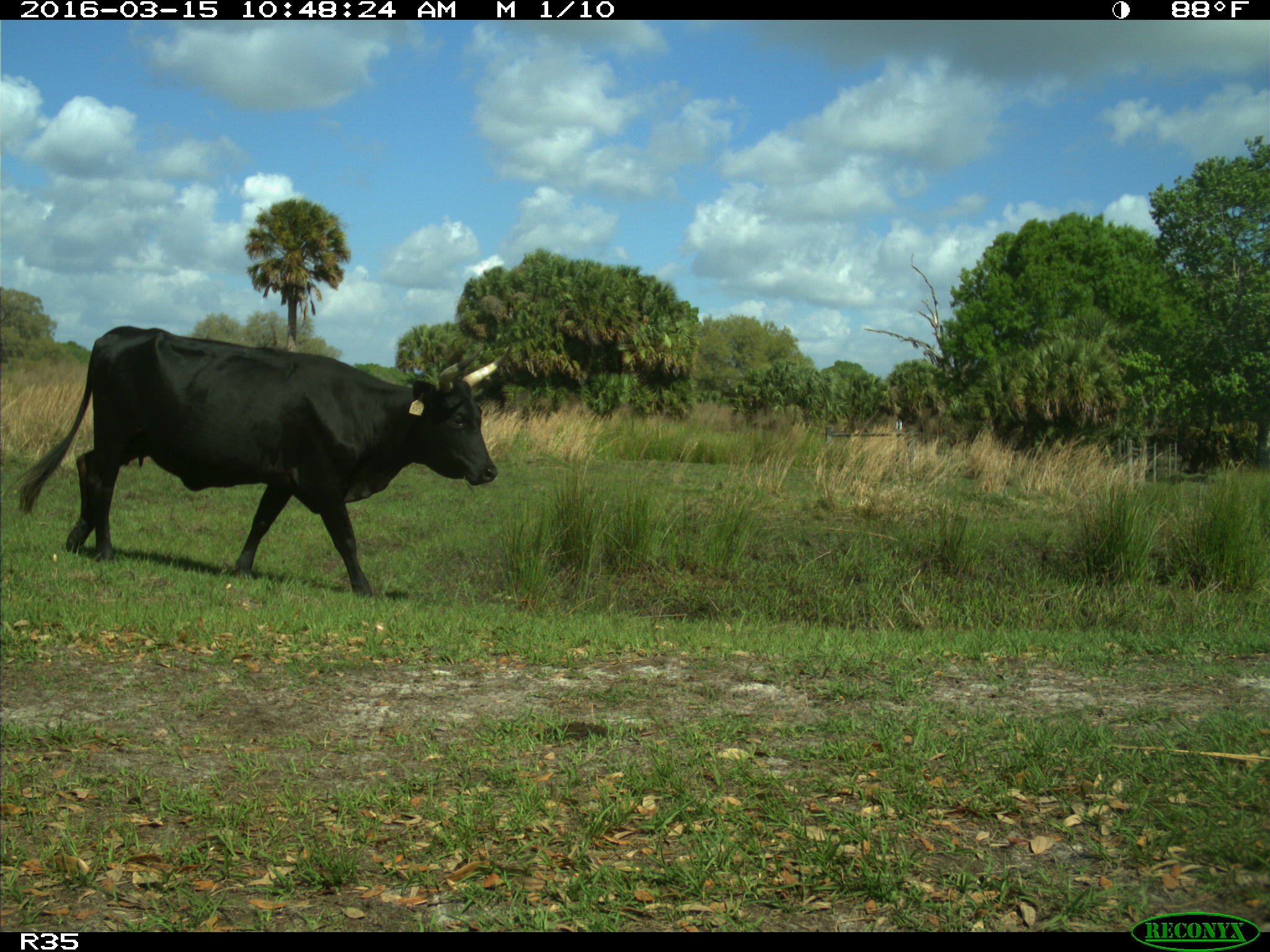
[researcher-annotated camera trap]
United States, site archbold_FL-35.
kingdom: Animalia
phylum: Chordata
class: Mammalia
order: Artiodactyla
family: Bovidae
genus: Bos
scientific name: Bos taurus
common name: domestic cow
Bos taurus (domestic cow).